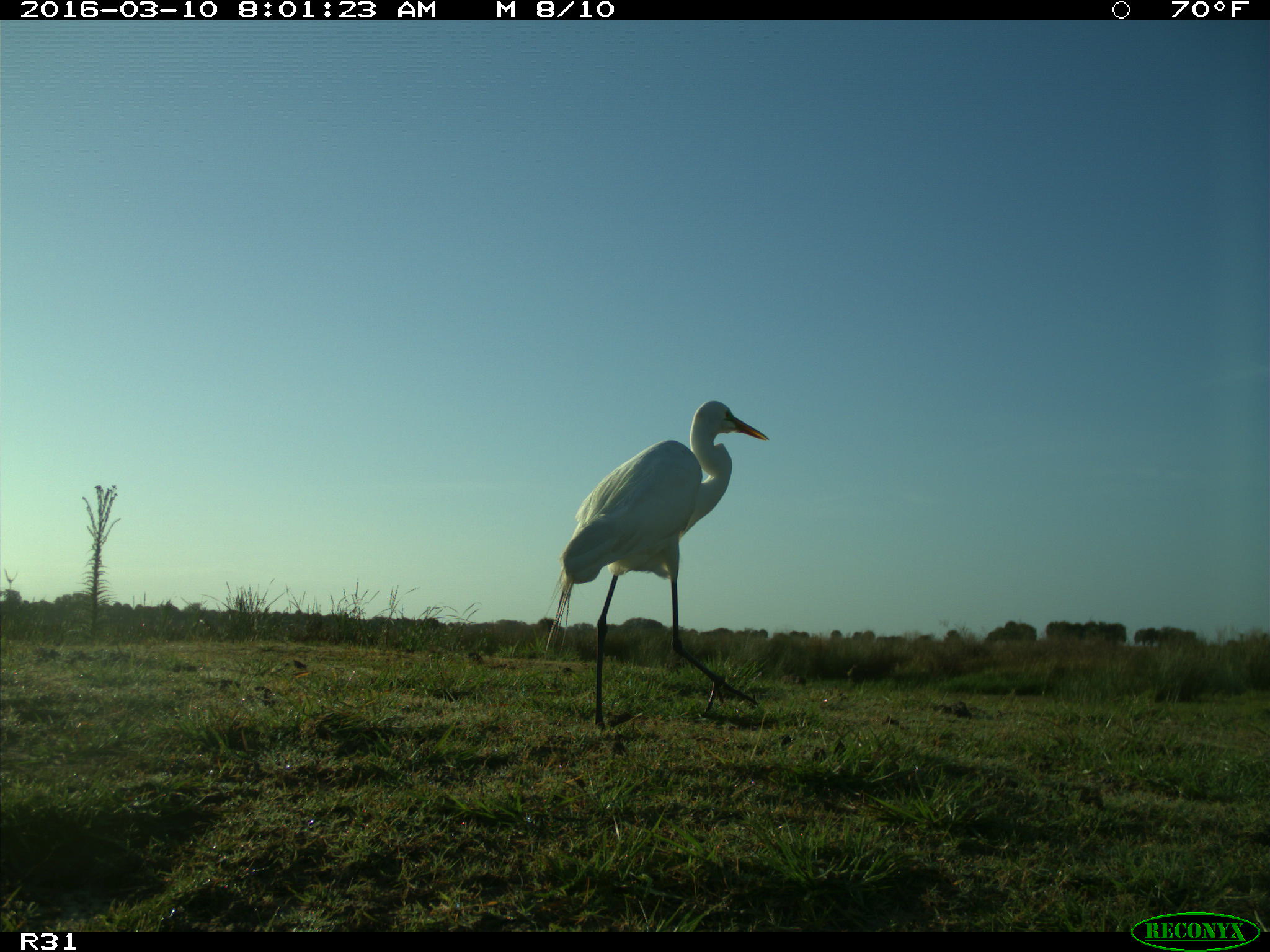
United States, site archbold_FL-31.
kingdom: Animalia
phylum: Chordata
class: Aves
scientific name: Aves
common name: birds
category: unidentified bird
Unidentified bird (birds) (Aves).